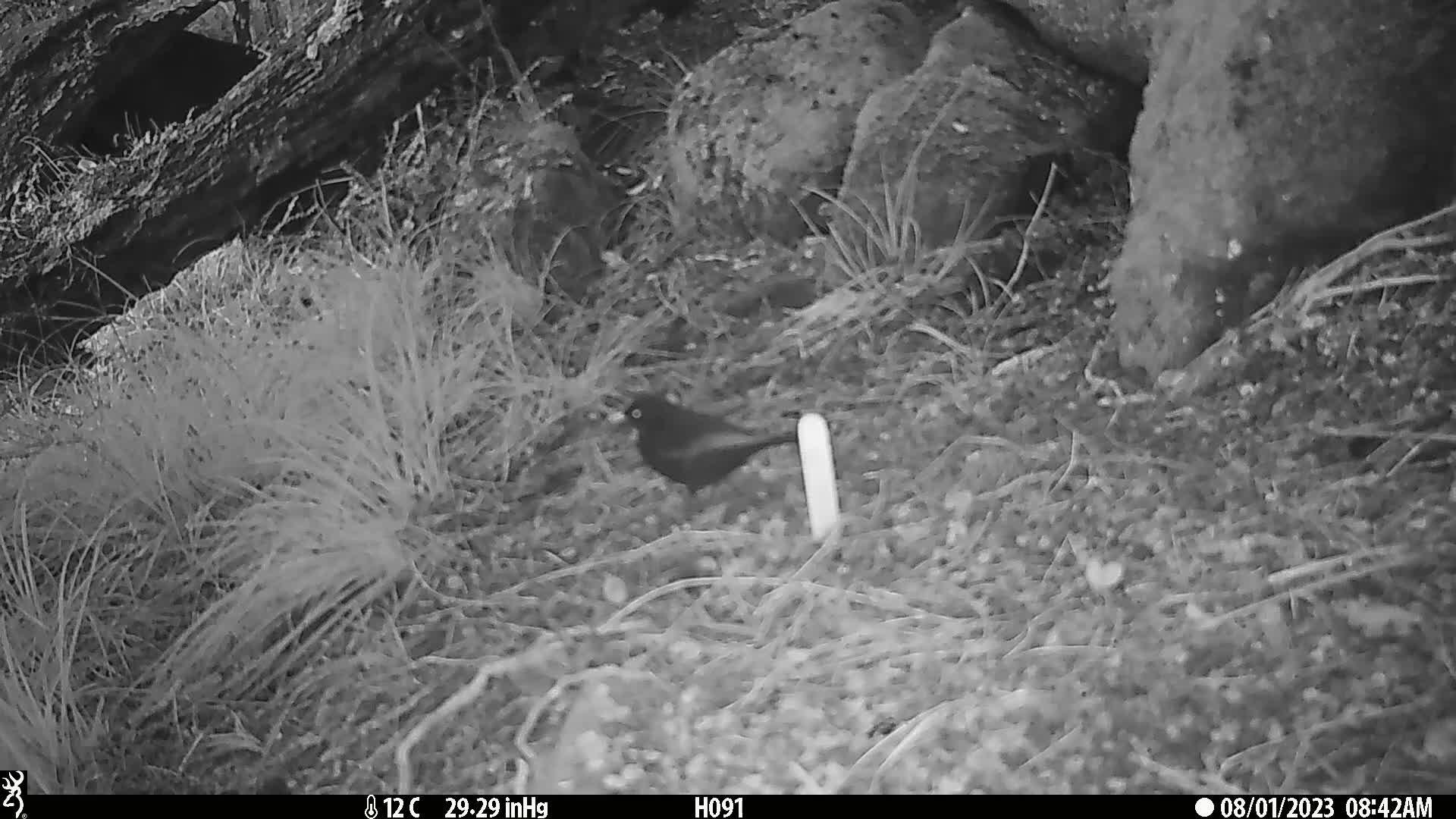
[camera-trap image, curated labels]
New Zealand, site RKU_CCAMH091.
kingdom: Animalia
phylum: Chordata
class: Aves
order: Passeriformes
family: Turdidae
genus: Turdus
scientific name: Turdus merula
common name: eurasian blackbird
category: blackbird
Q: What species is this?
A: Blackbird (eurasian blackbird) (Turdus merula).